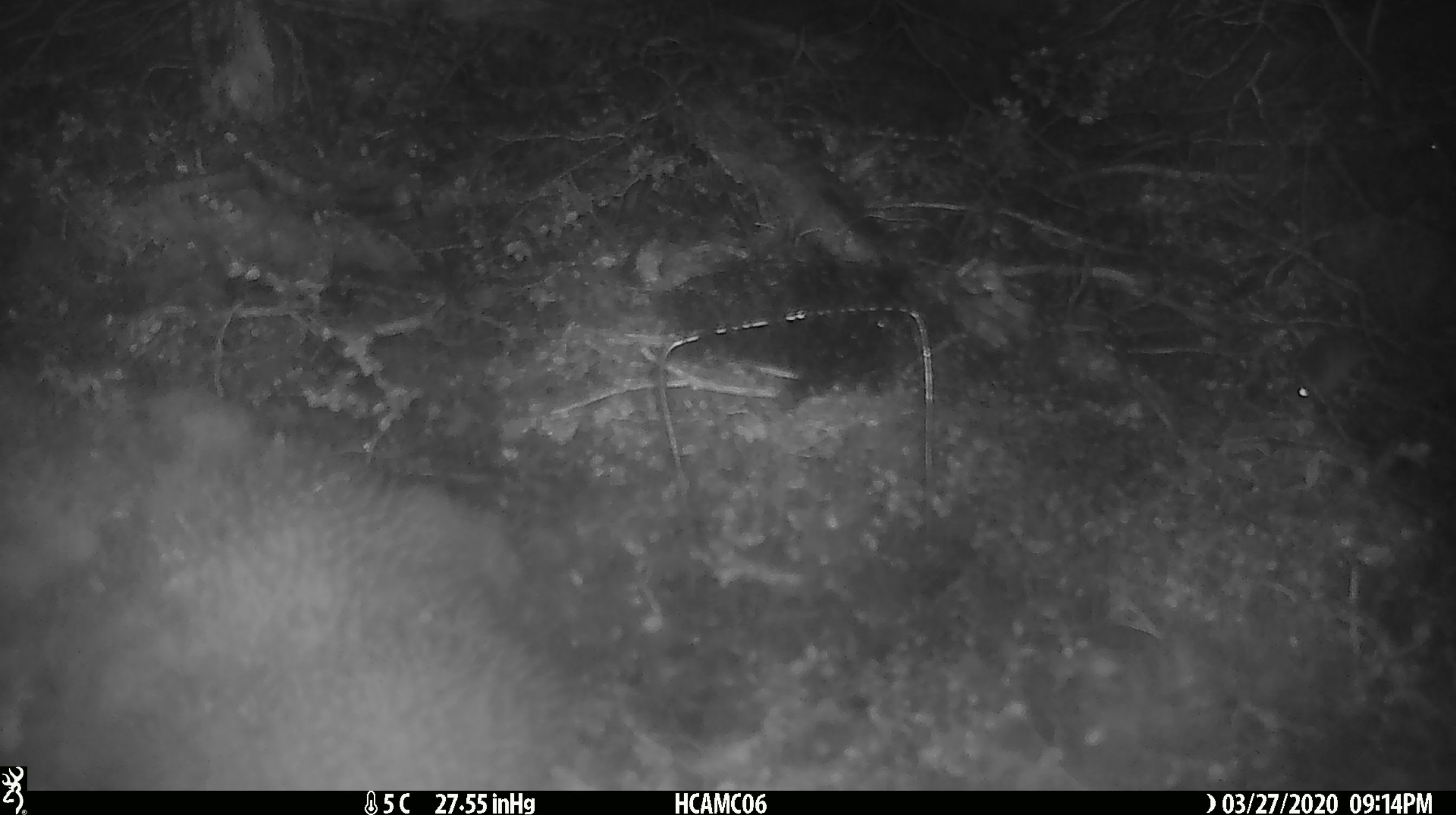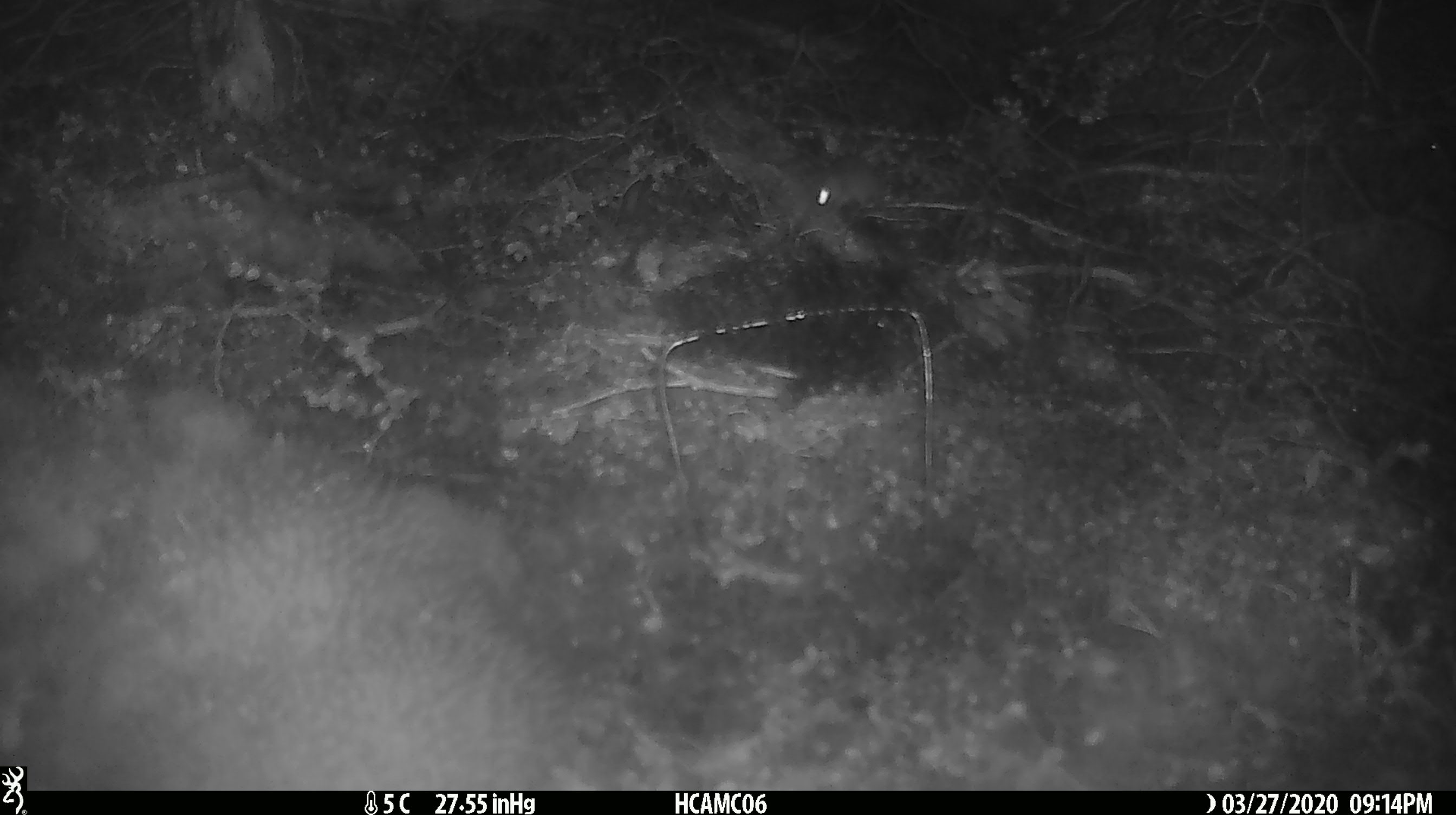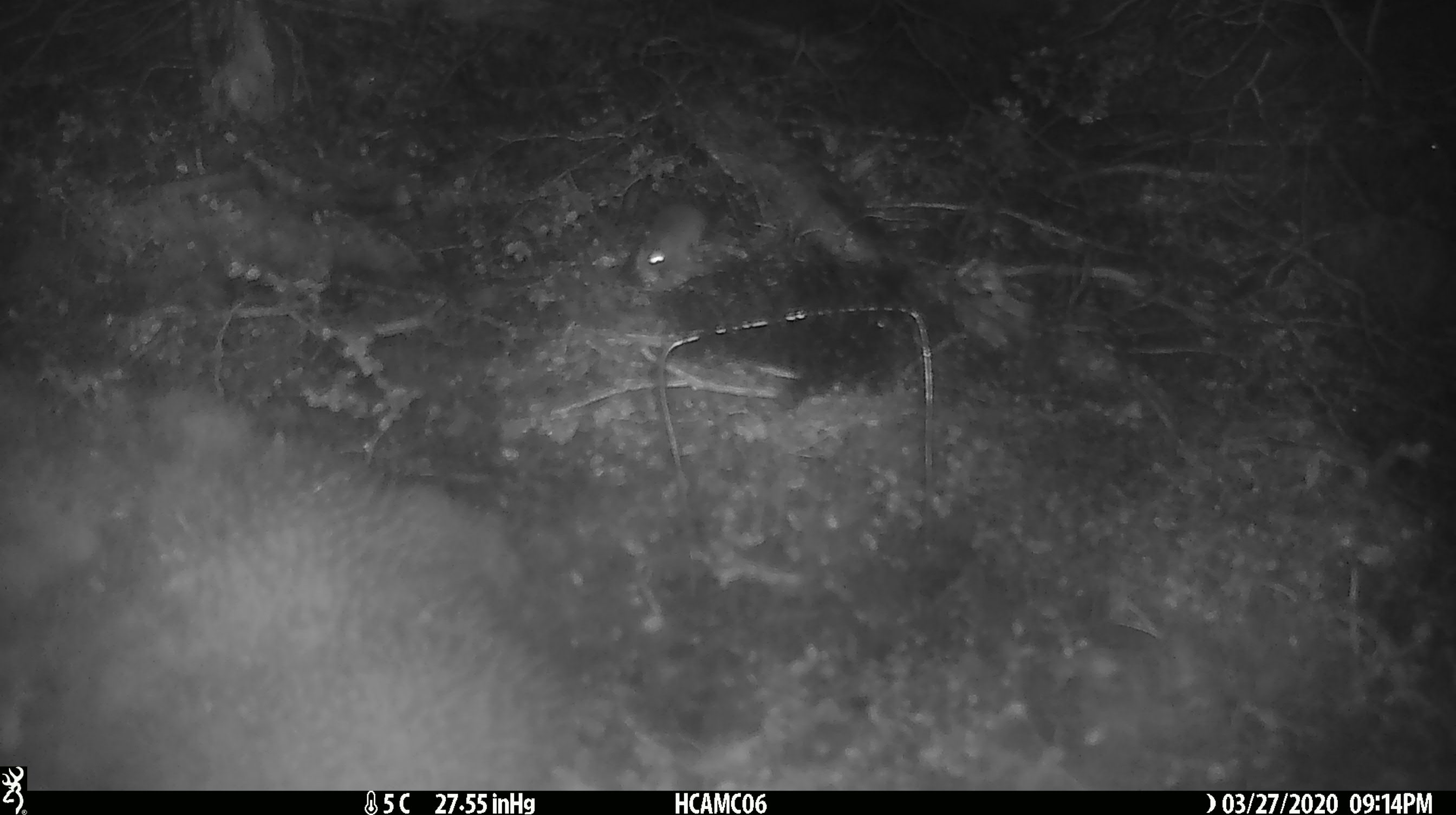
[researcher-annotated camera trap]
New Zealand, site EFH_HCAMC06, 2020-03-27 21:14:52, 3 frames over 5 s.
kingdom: Animalia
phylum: Chordata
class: Mammalia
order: Rodentia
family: Muridae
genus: Mus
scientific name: Mus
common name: mouse